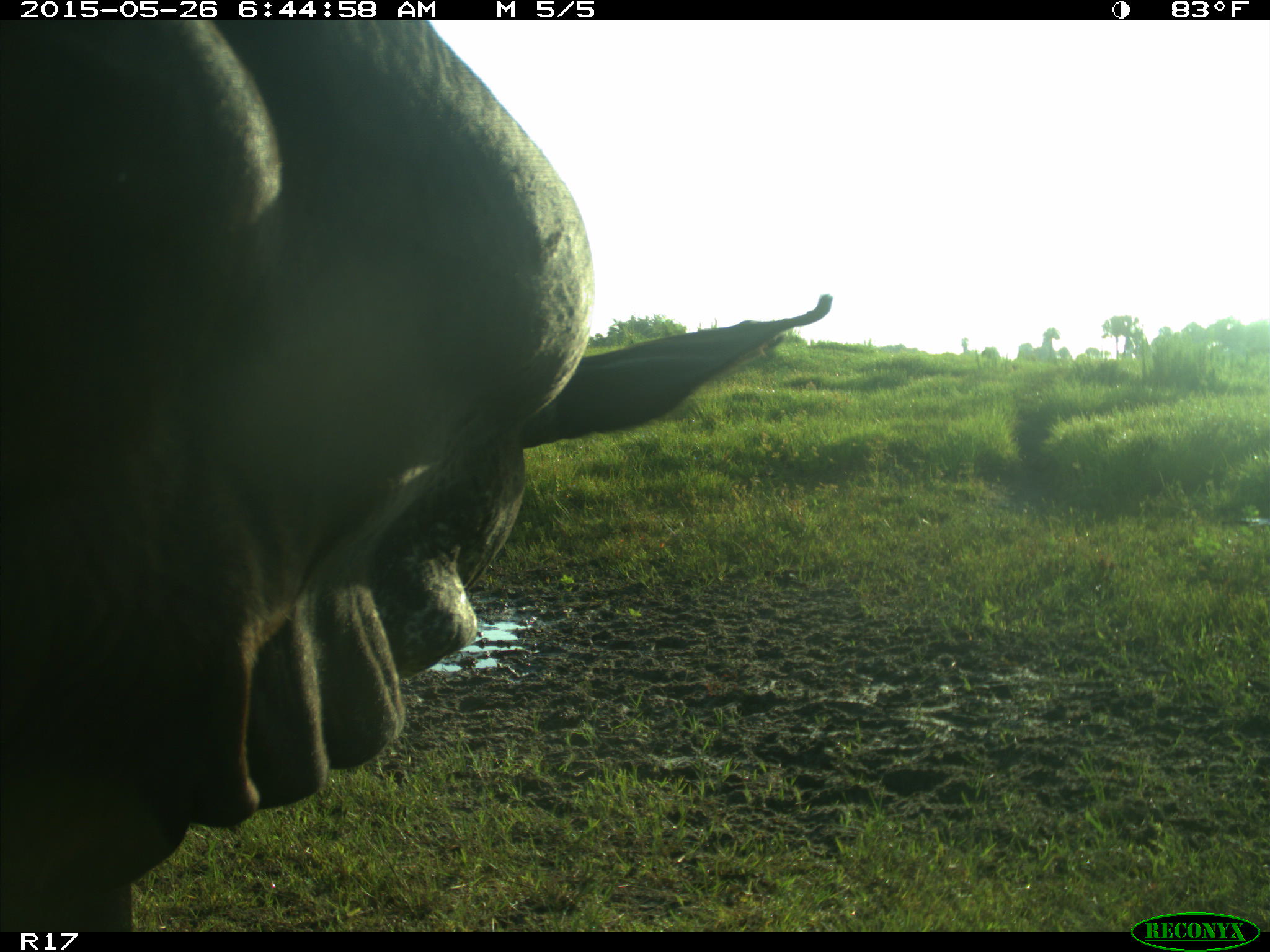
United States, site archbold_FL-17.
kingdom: Animalia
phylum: Chordata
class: Mammalia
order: Artiodactyla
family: Bovidae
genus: Bos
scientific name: Bos taurus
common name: domestic cow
Bos taurus (domestic cow).